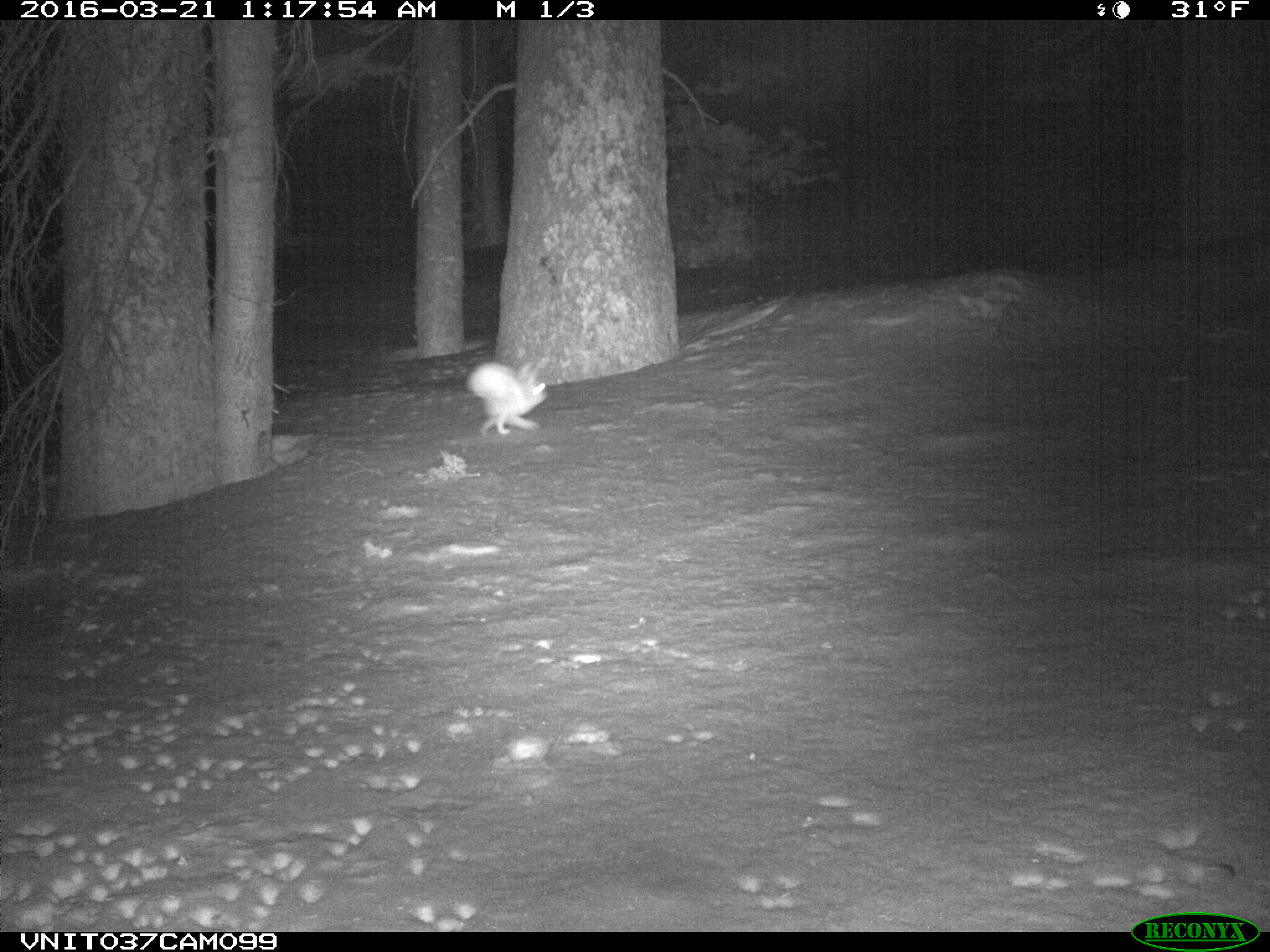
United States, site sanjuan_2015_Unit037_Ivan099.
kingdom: Animalia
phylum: Chordata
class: Mammalia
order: Lagomorpha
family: Leporidae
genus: Lepus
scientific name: Lepus americanus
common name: snowshoe hare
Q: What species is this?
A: Lepus americanus (snowshoe hare).